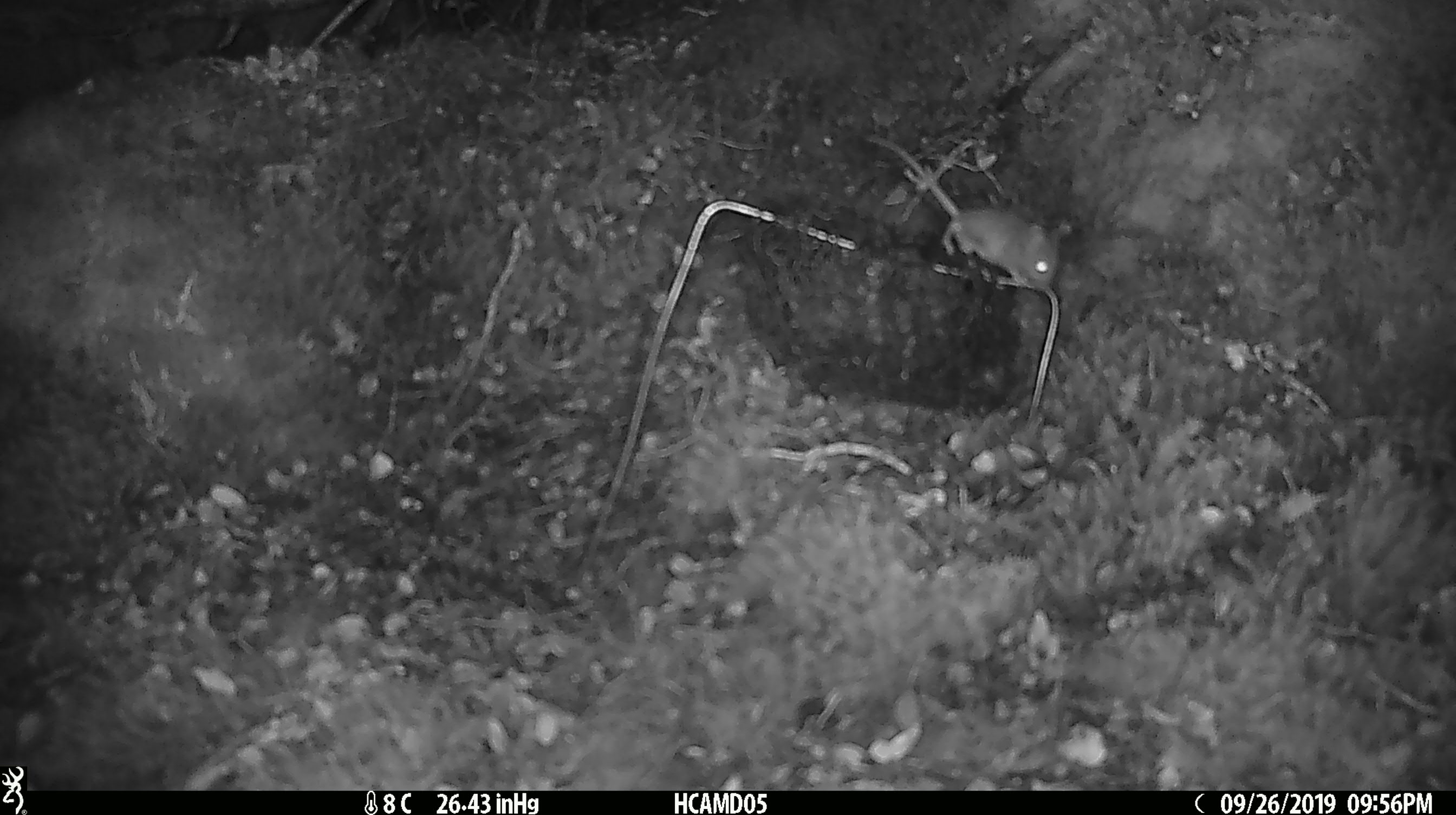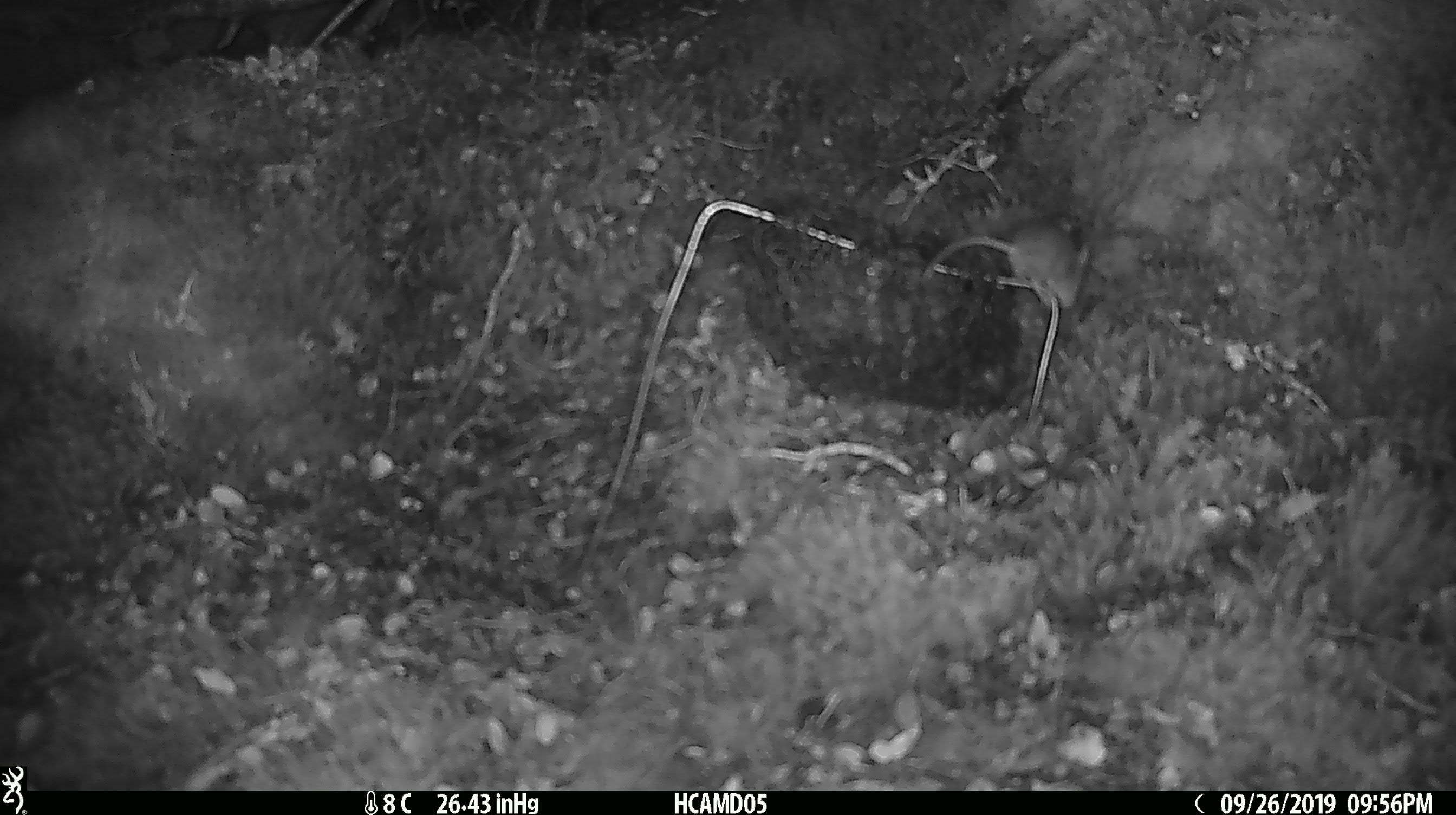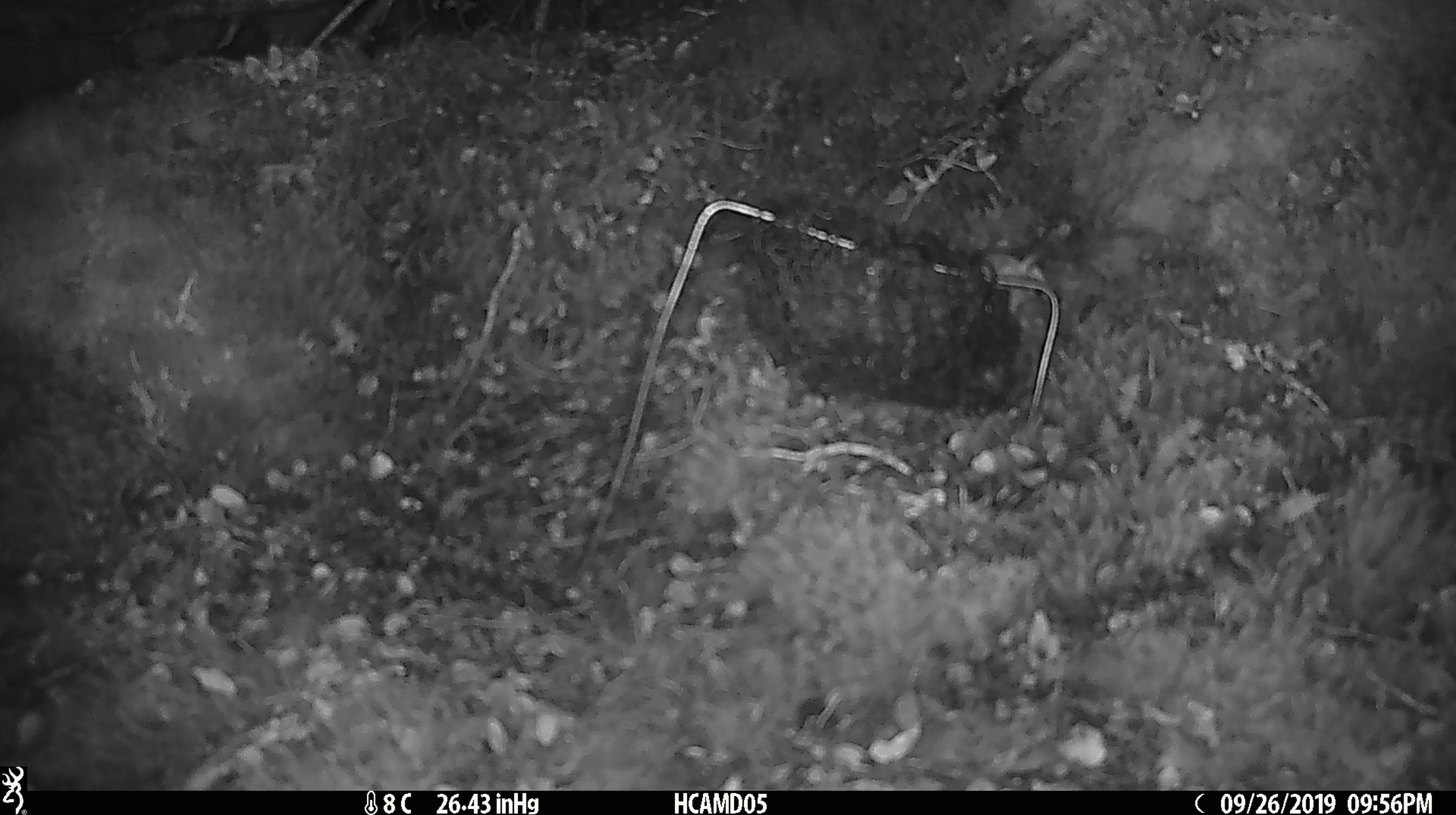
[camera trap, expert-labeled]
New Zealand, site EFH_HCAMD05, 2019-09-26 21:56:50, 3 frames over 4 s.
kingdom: Animalia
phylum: Chordata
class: Mammalia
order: Rodentia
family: Muridae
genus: Mus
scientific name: Mus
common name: mouse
Mouse (Mus).